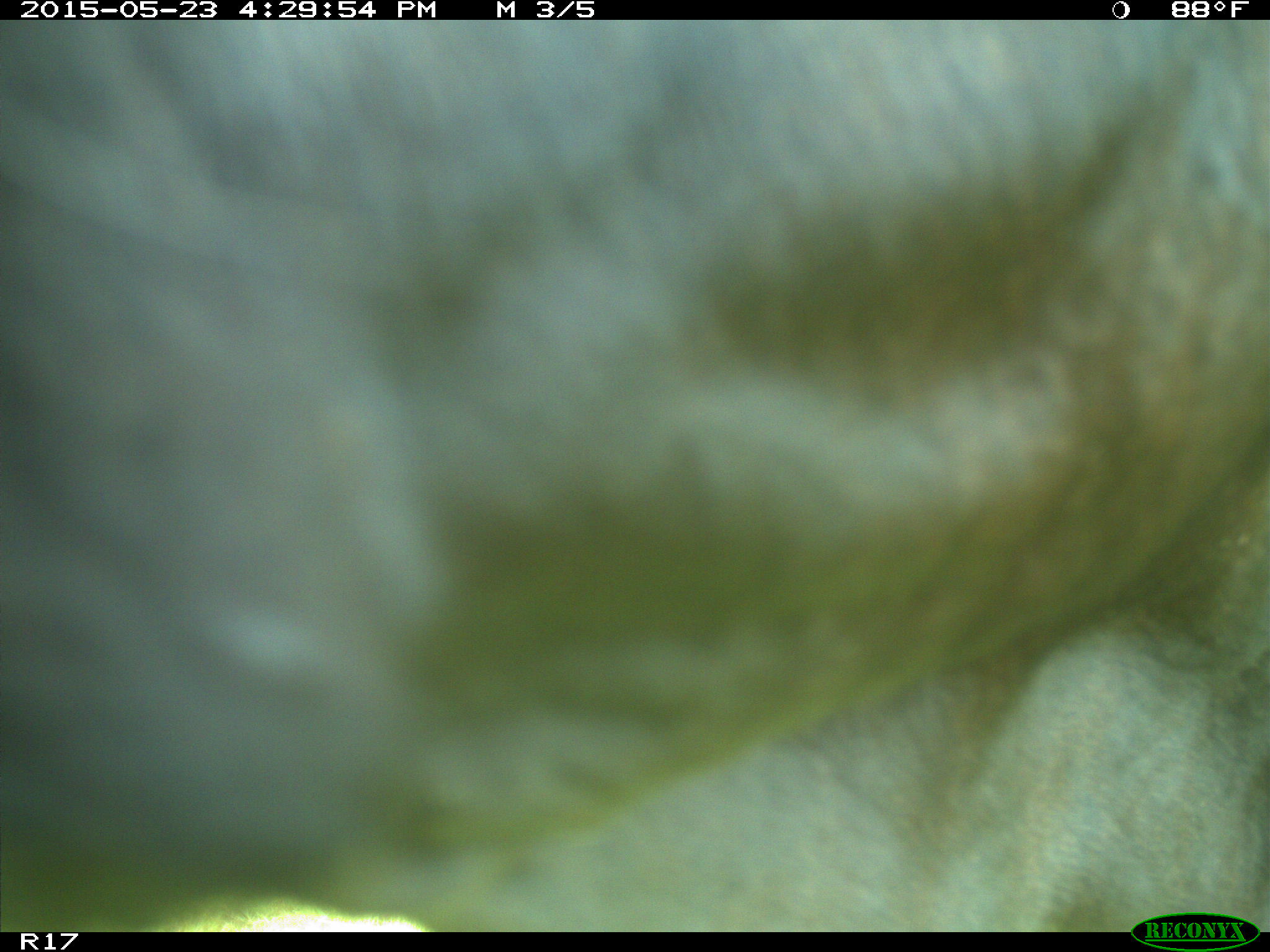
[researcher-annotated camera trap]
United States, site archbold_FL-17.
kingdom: Animalia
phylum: Chordata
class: Mammalia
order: Artiodactyla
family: Bovidae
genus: Bos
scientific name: Bos taurus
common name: domestic cow